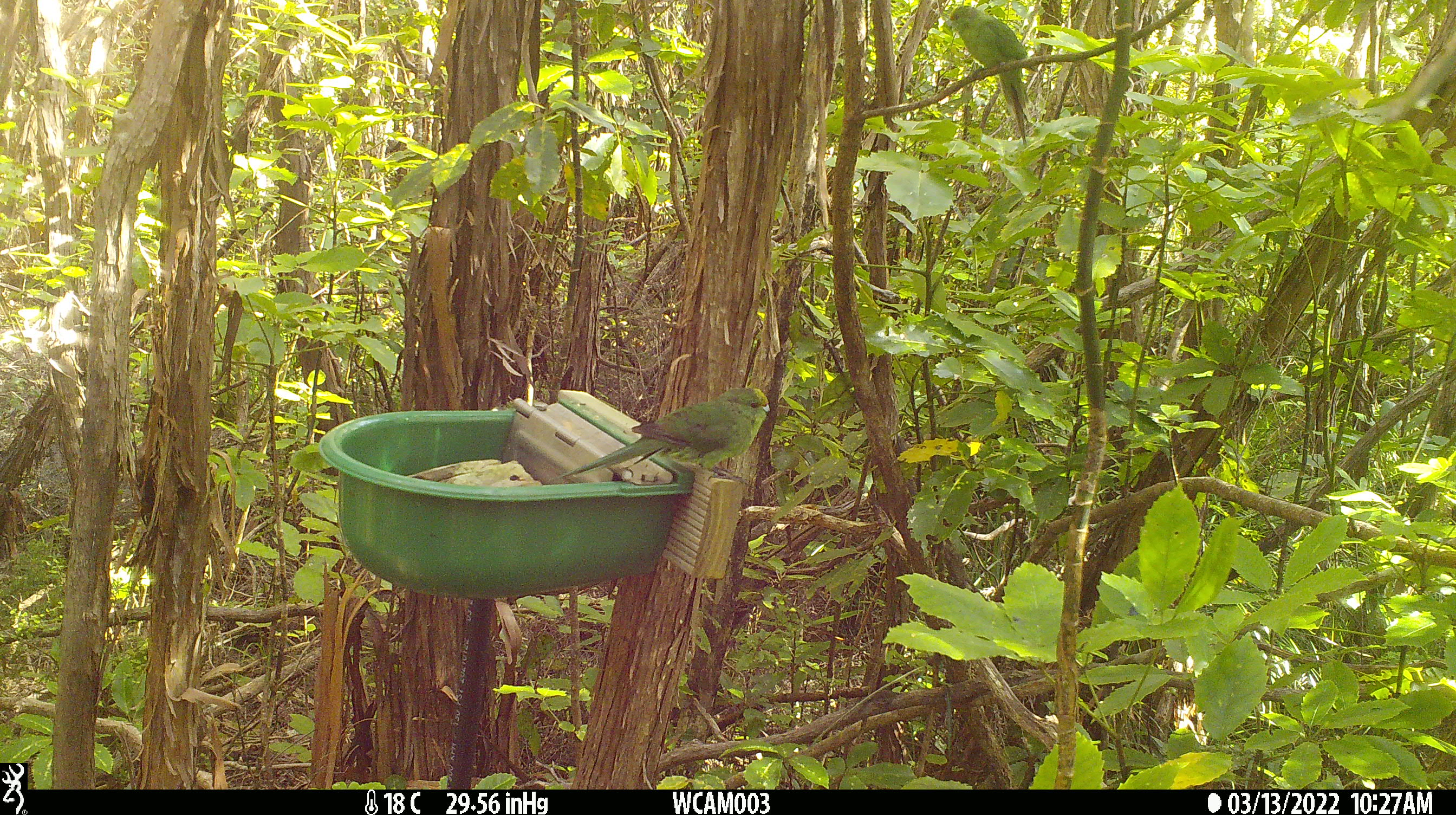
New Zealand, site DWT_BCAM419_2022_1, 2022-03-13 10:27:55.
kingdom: Animalia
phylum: Chordata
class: Aves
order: Psittaciformes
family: Psittaculidae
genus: Cyanoramphus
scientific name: Cyanoramphus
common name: parakeet